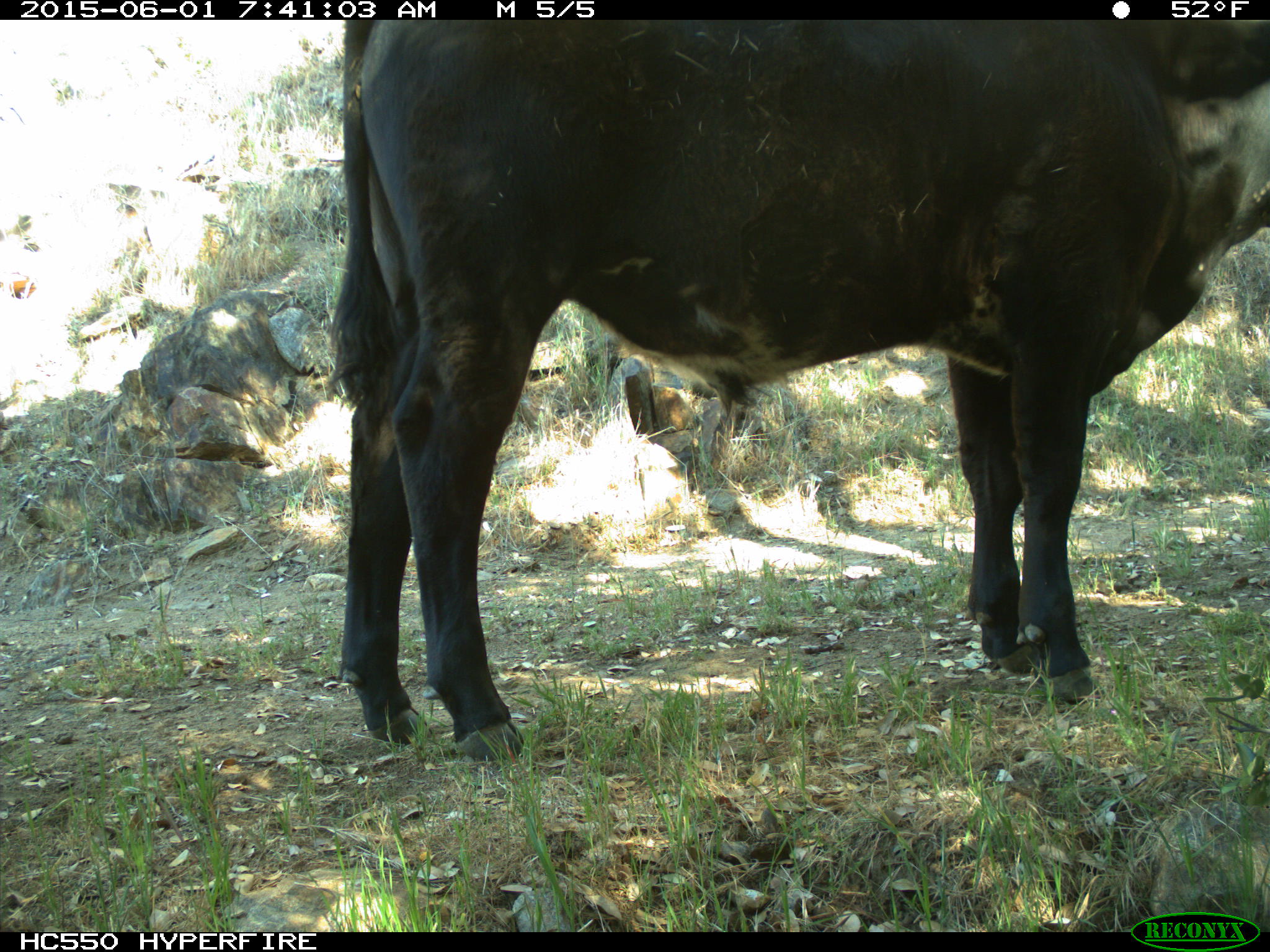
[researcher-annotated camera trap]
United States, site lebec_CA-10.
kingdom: Animalia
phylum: Chordata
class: Mammalia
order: Artiodactyla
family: Bovidae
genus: Bos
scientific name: Bos taurus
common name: domestic cow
Bos taurus (domestic cow).